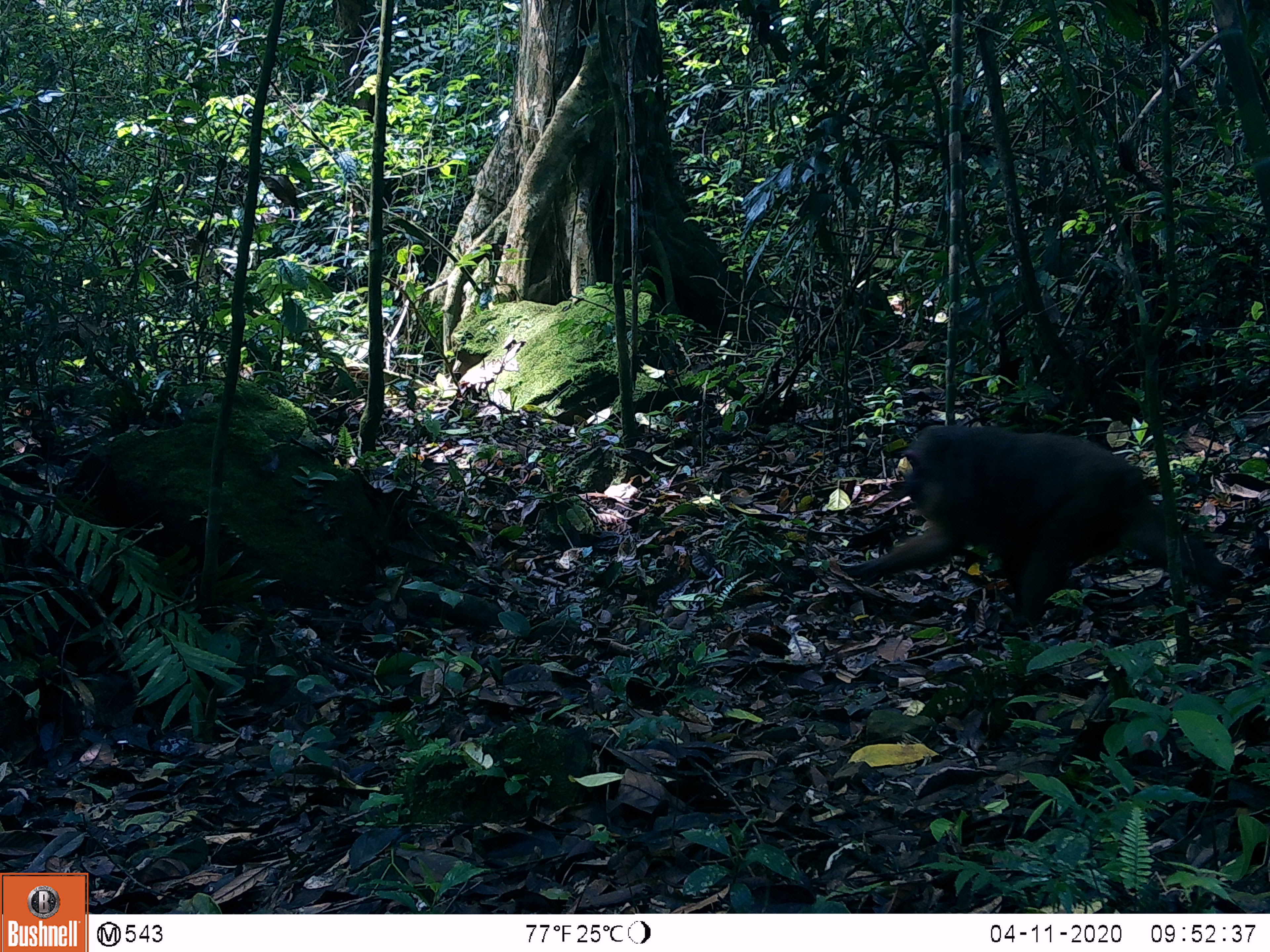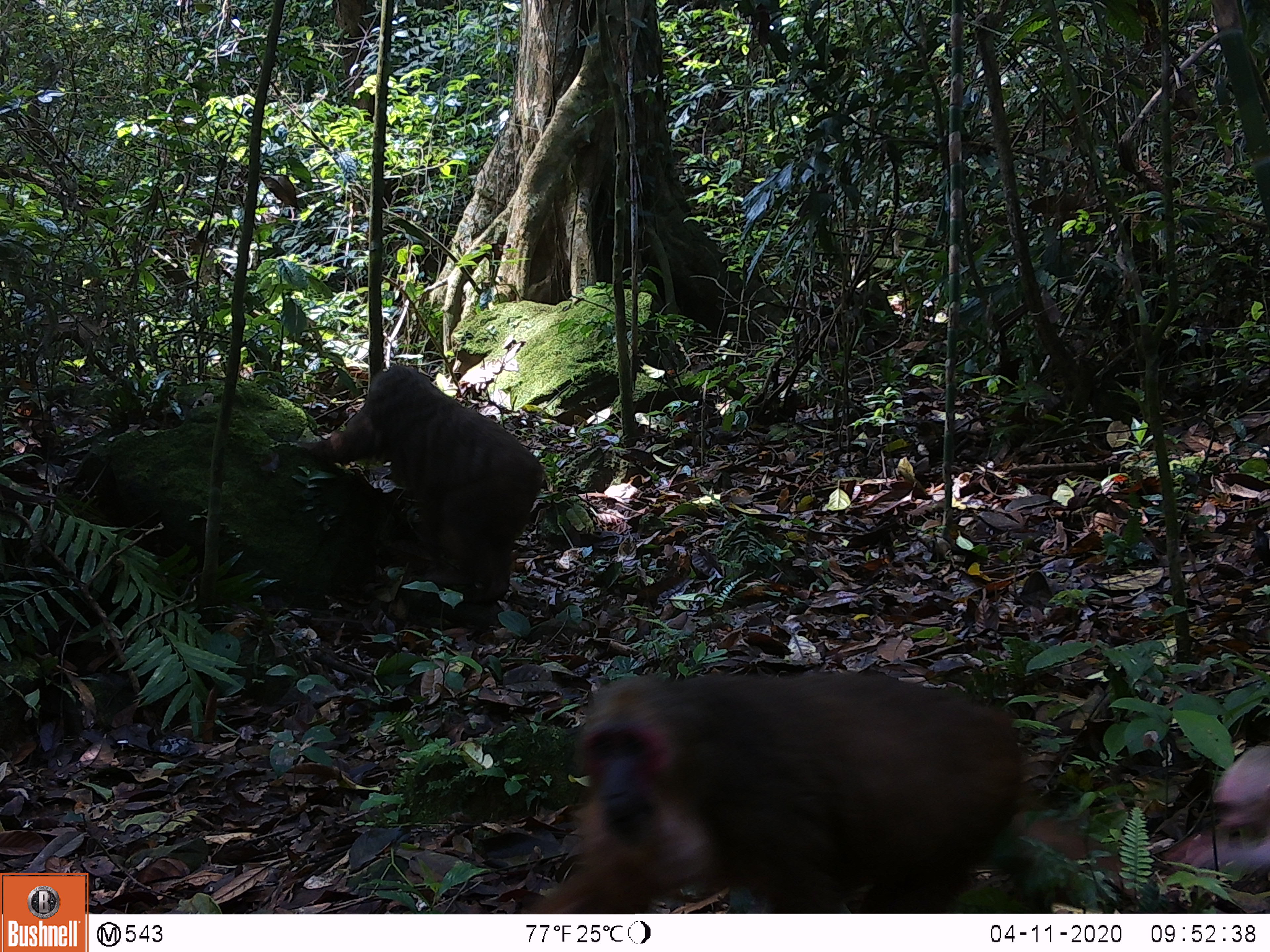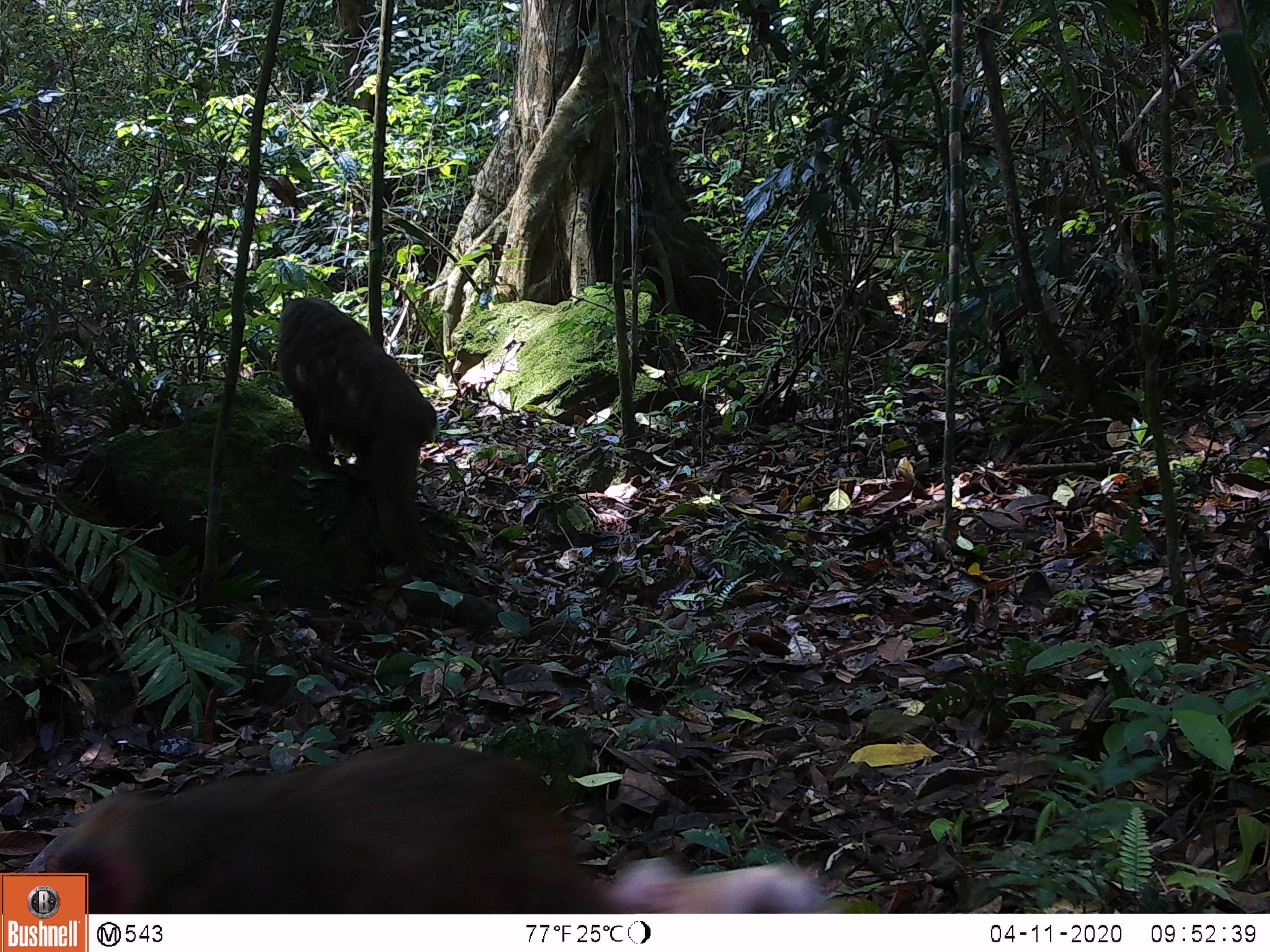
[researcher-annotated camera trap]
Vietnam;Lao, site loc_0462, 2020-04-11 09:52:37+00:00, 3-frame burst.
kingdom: Animalia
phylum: Chordata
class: Mammalia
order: Primates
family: Cercopithecidae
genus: Macaca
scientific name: Macaca arctoides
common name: stump-tailed macaque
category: stump tailed macaque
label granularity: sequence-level